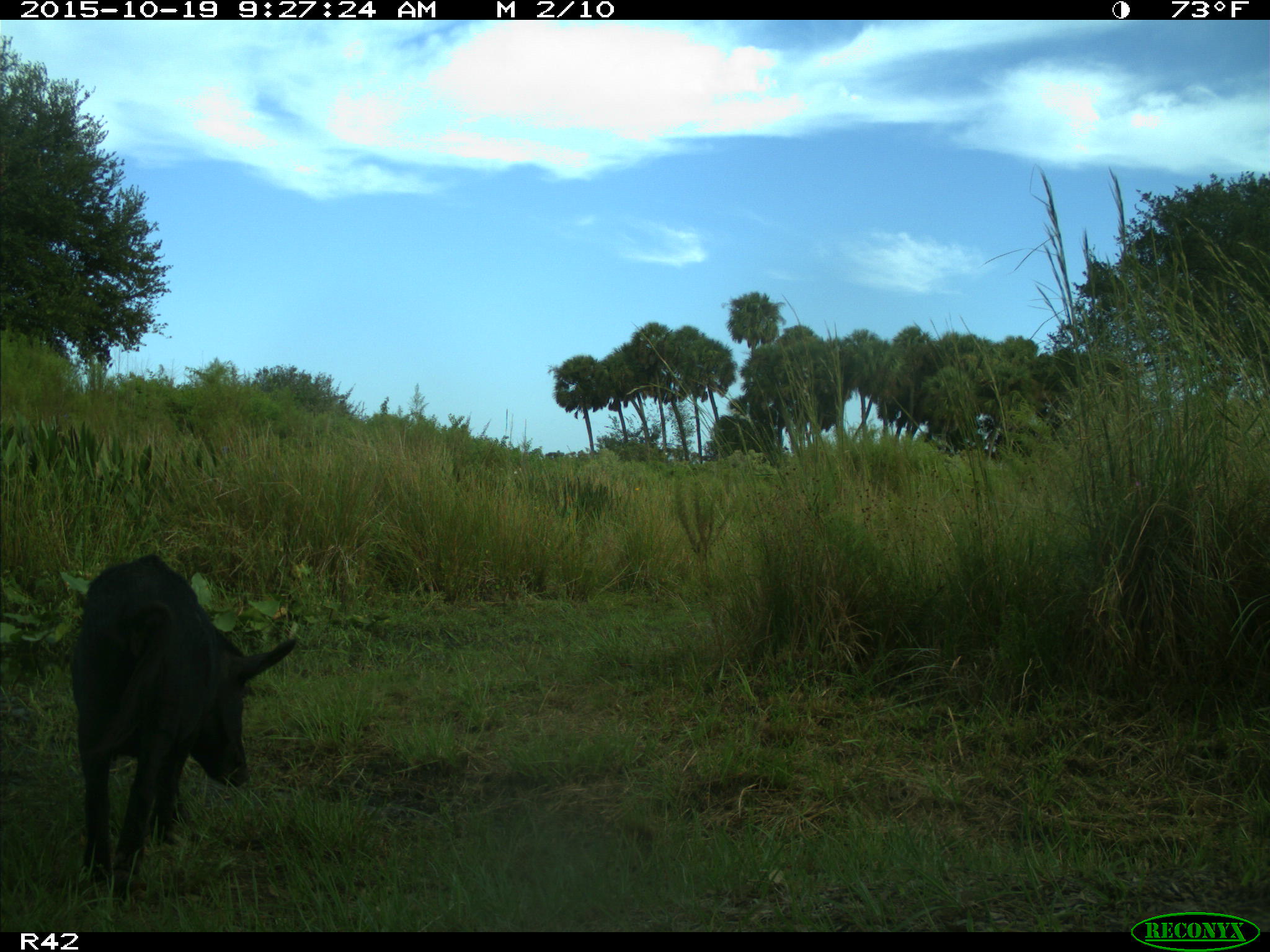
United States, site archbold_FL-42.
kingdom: Animalia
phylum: Chordata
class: Mammalia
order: Artiodactyla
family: Suidae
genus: Sus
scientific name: Sus scrofa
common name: wild boar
Sus scrofa (wild boar).